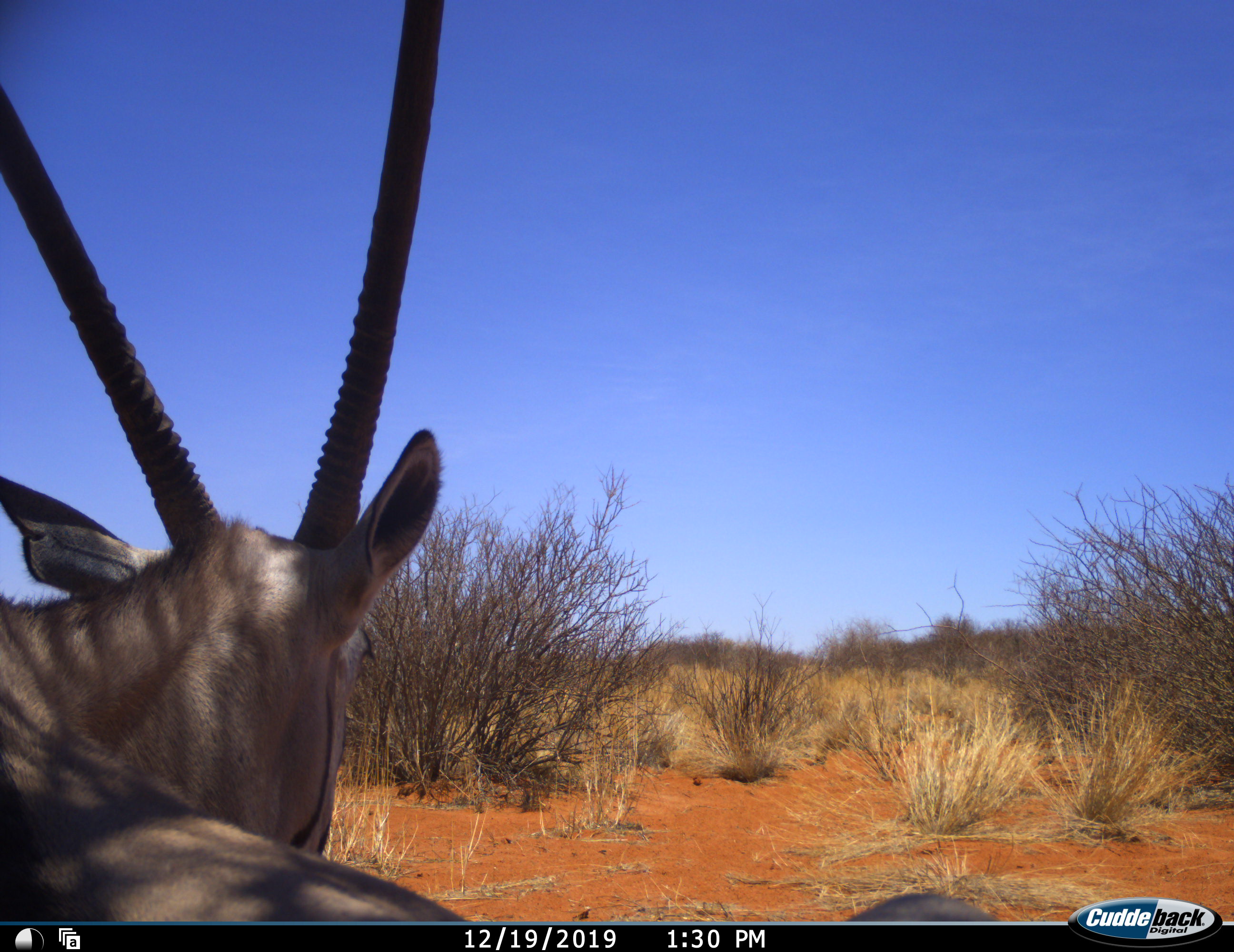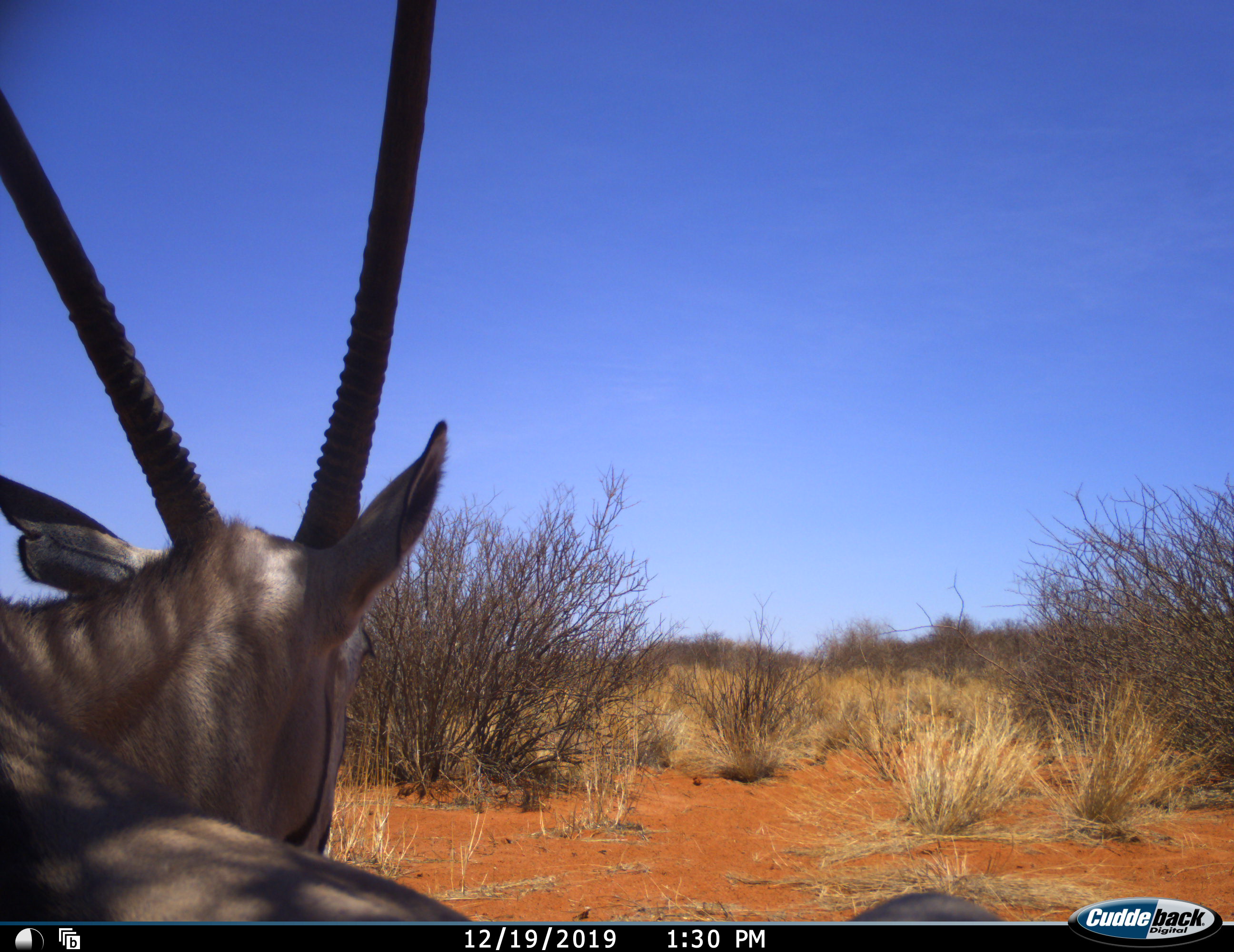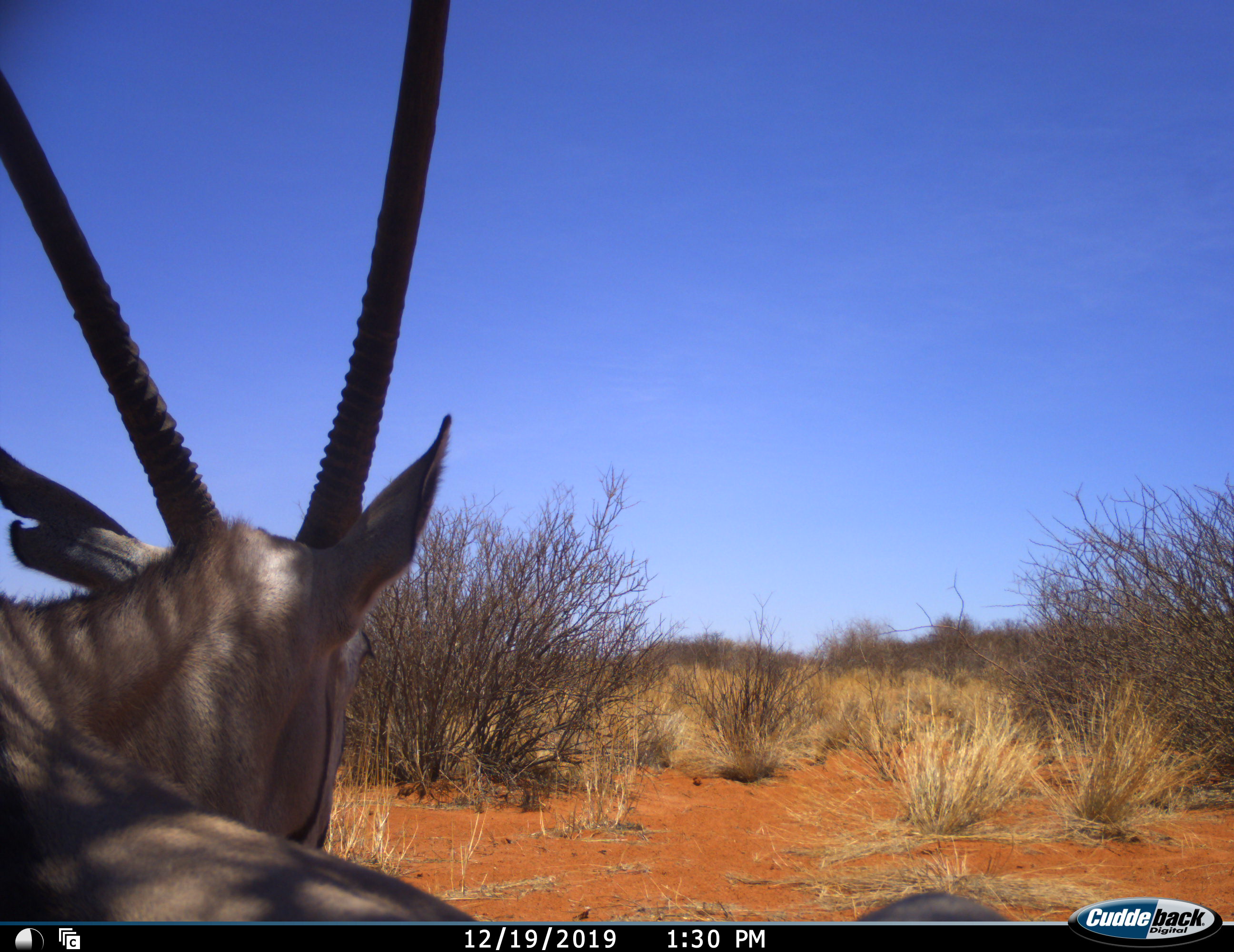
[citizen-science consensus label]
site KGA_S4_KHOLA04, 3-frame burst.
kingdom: Animalia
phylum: Chordata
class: Mammalia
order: Artiodactyla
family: Bovidae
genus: Oryx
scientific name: Oryx gazella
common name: gemsbok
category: oryx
Oryx (gemsbok) (Oryx gazella), count 1. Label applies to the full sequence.